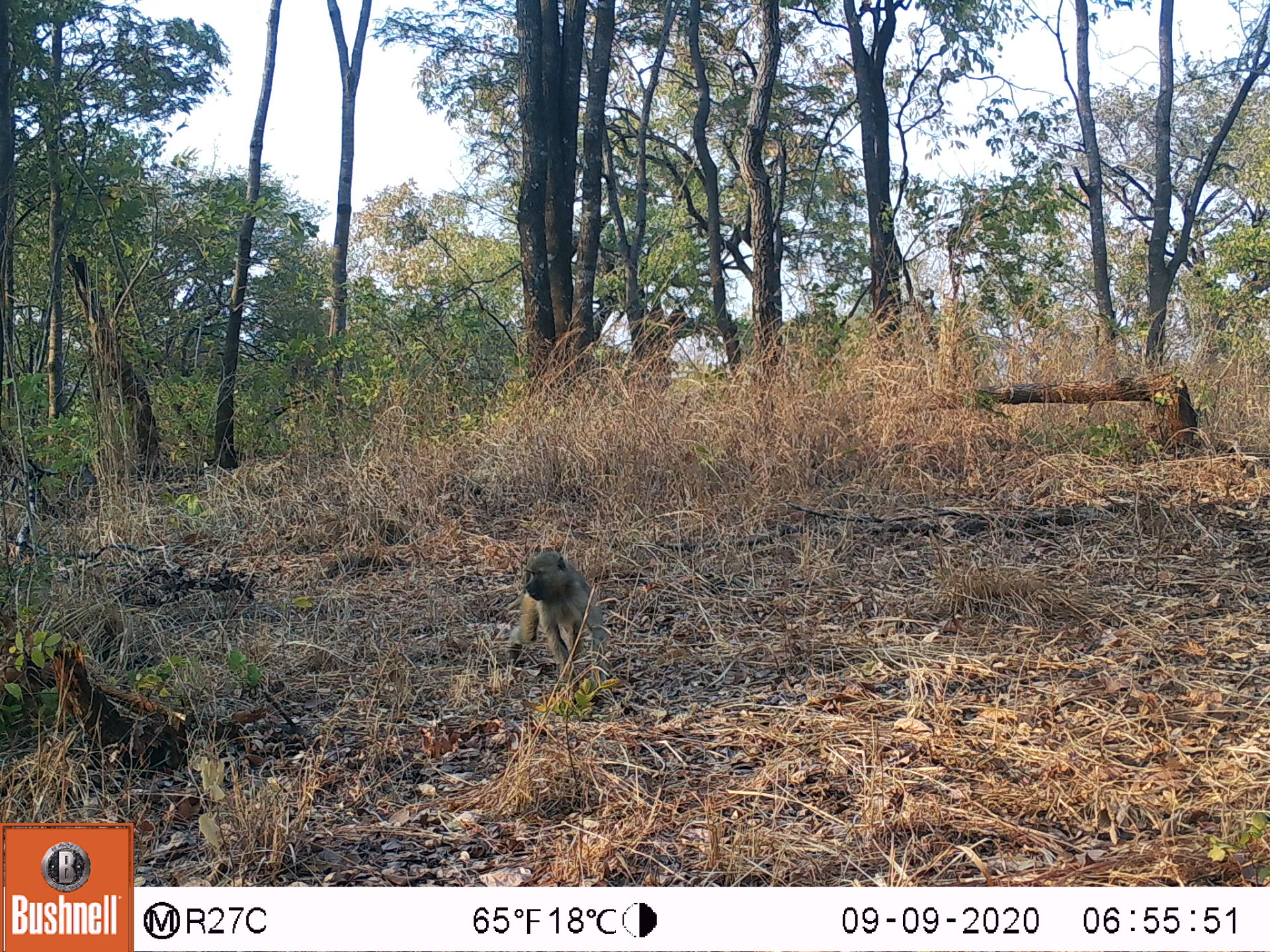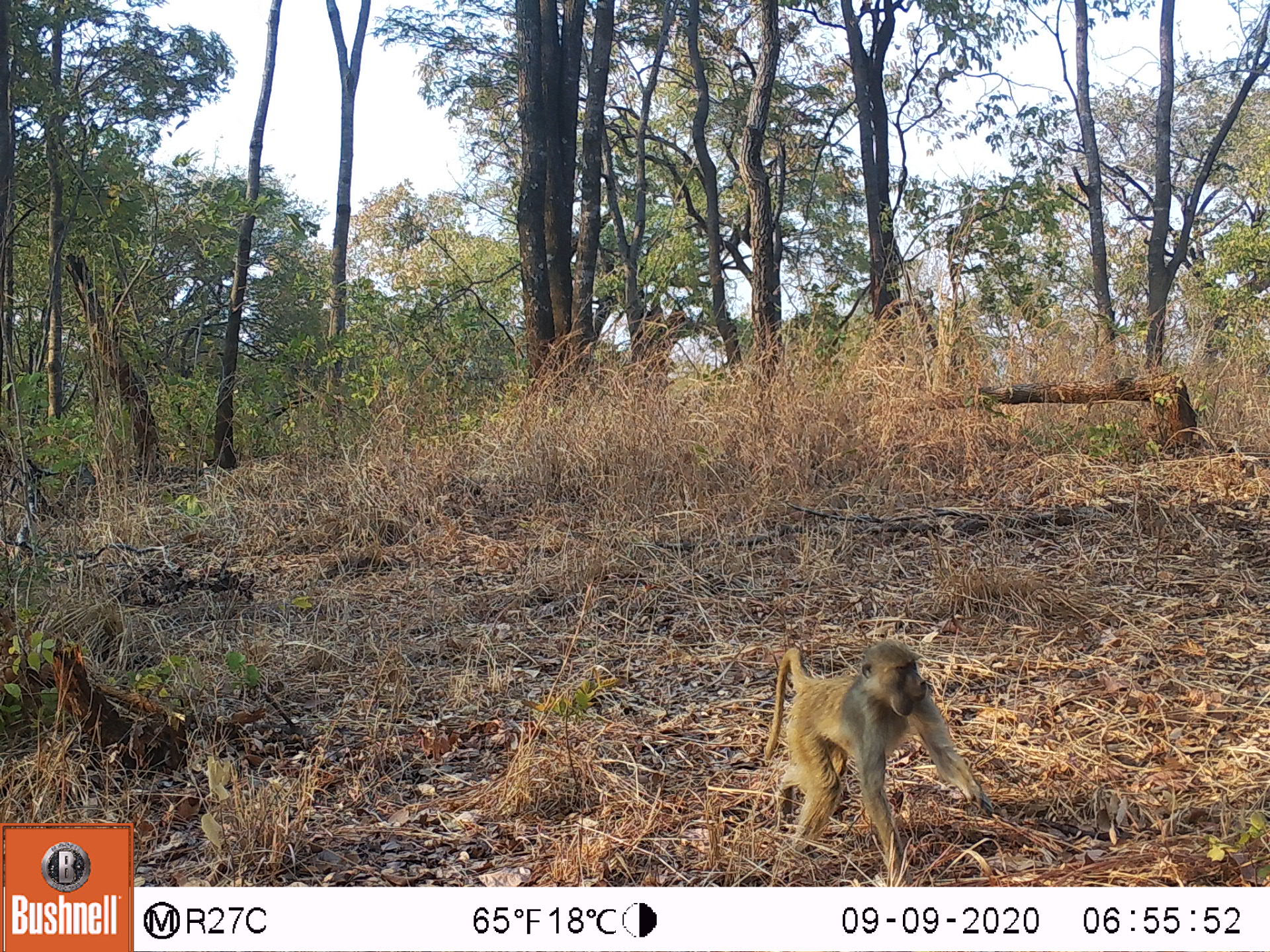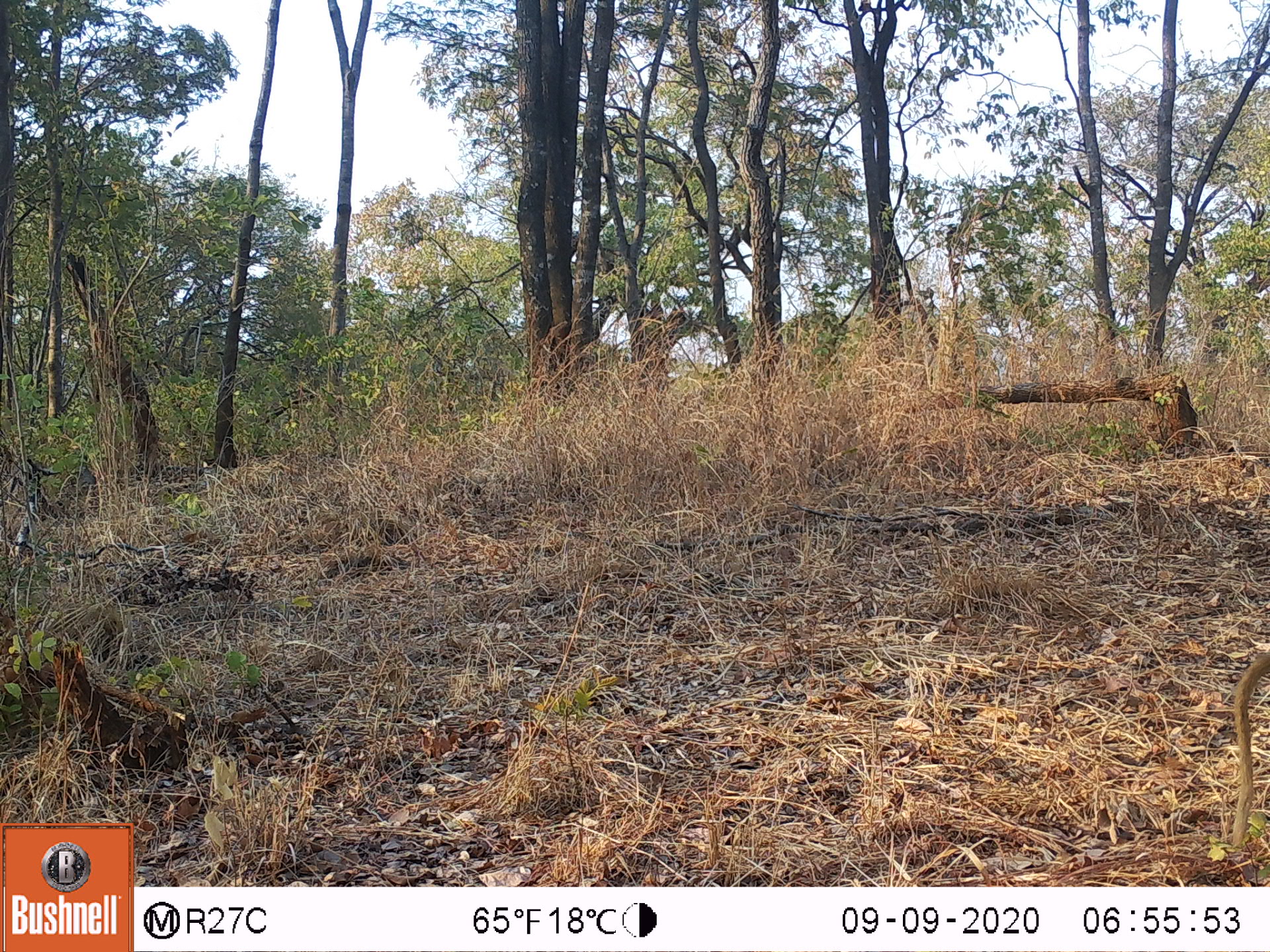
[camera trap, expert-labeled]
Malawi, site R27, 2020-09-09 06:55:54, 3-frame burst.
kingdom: Animalia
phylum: Chordata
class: Mammalia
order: Primates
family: Cercopithecidae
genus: Papio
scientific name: Papio cynocephalus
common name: yellow baboon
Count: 1.